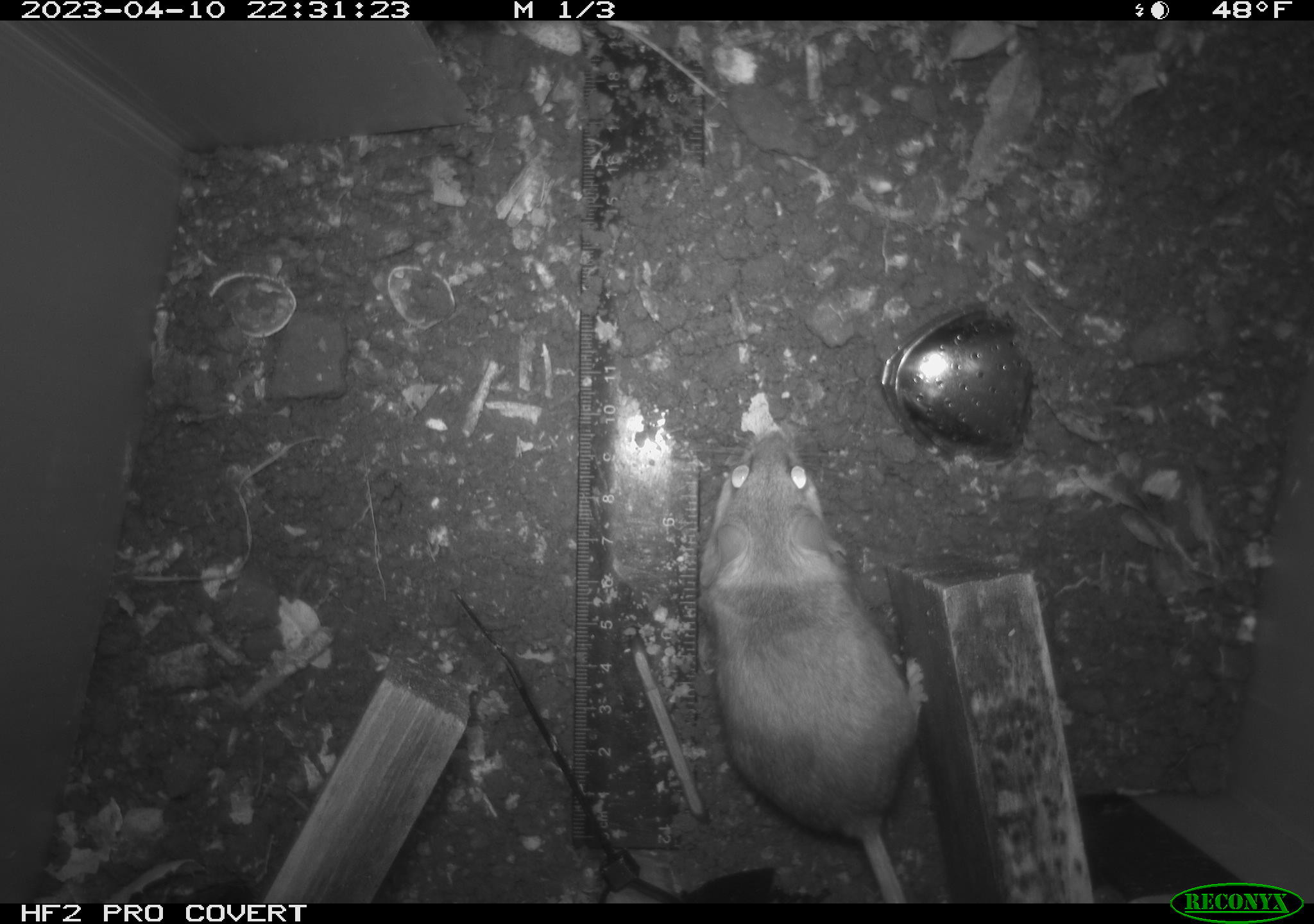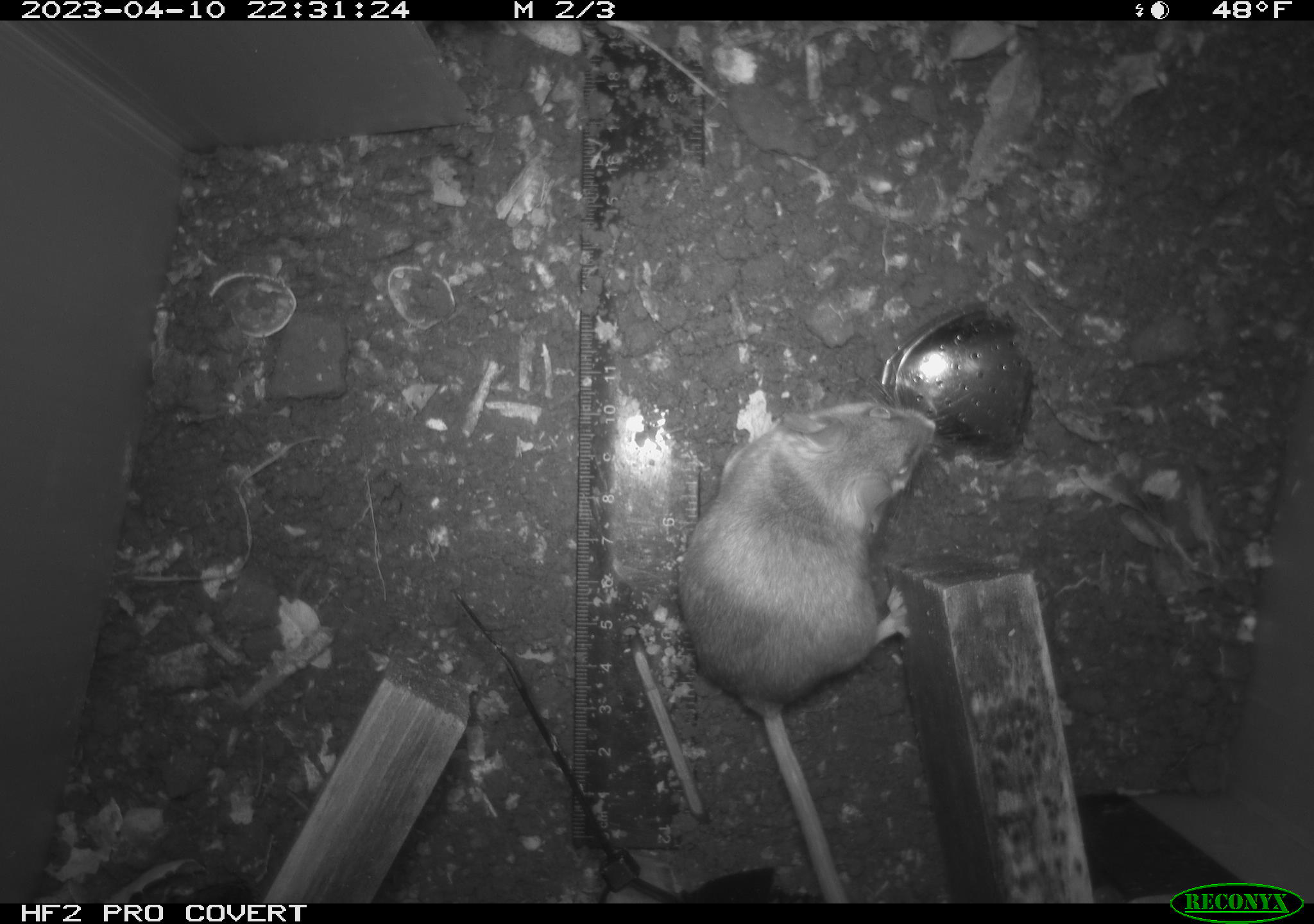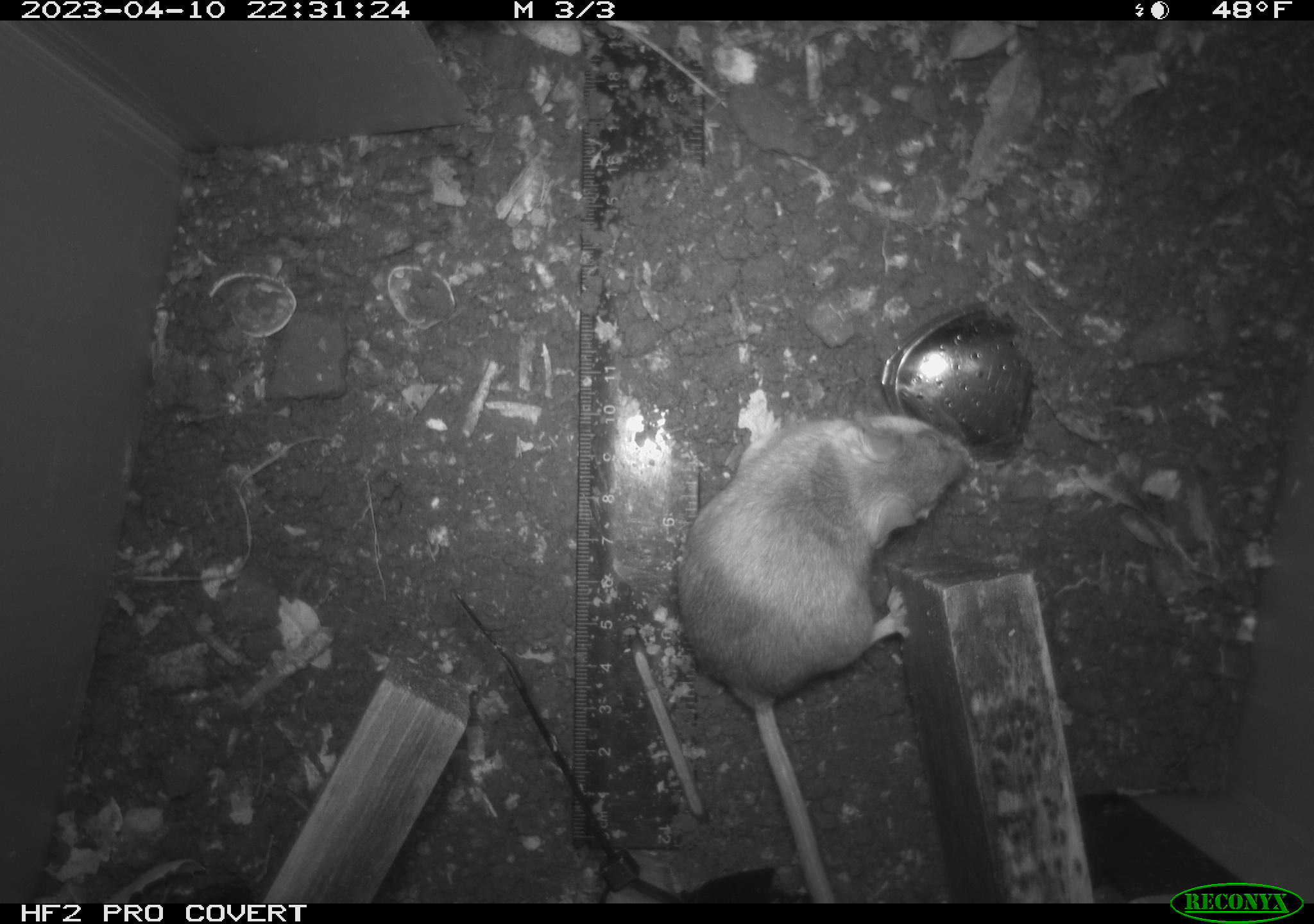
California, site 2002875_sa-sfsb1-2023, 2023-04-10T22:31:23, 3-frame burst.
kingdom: Animalia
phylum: Chordata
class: Mammalia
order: Rodentia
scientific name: Rodentia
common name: mouse species